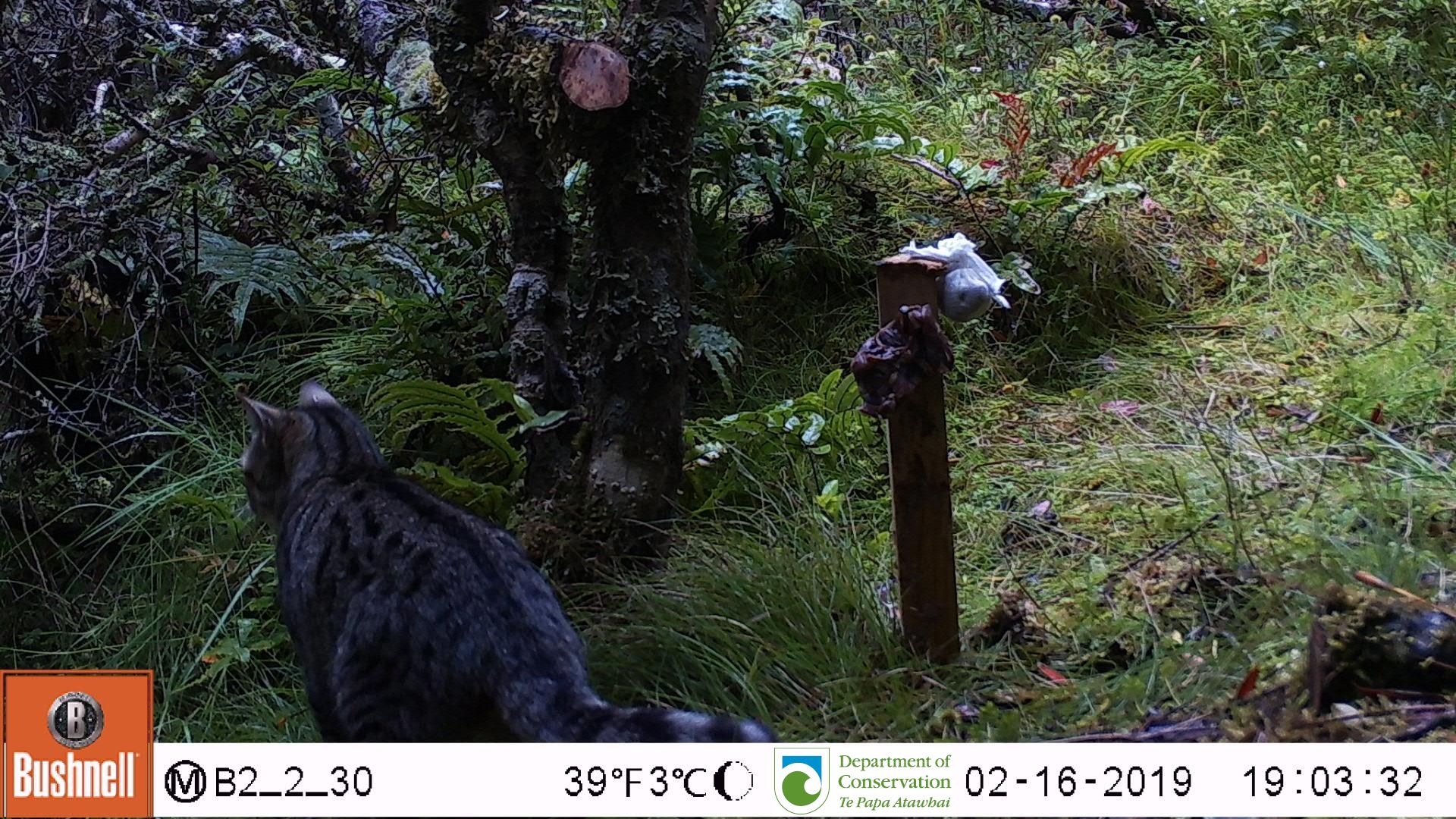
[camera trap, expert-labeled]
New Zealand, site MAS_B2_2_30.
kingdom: Animalia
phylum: Chordata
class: Mammalia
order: Carnivora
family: Felidae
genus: Felis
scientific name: Felis catus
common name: domestic cat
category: cat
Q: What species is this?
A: Cat (domestic cat) (Felis catus).